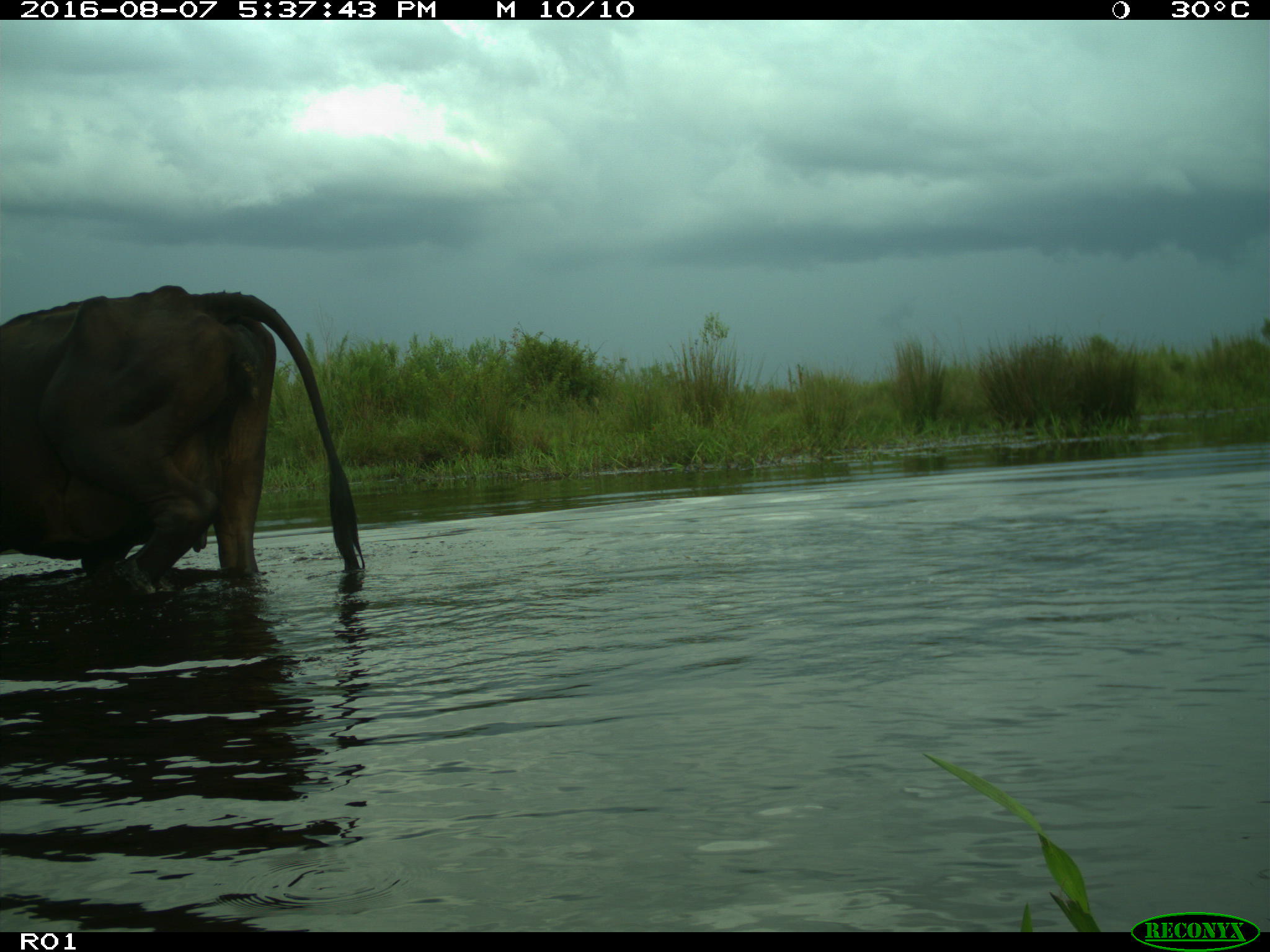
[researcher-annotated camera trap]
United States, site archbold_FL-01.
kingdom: Animalia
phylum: Chordata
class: Mammalia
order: Artiodactyla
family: Bovidae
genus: Bos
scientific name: Bos taurus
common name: domestic cow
Bos taurus (domestic cow).